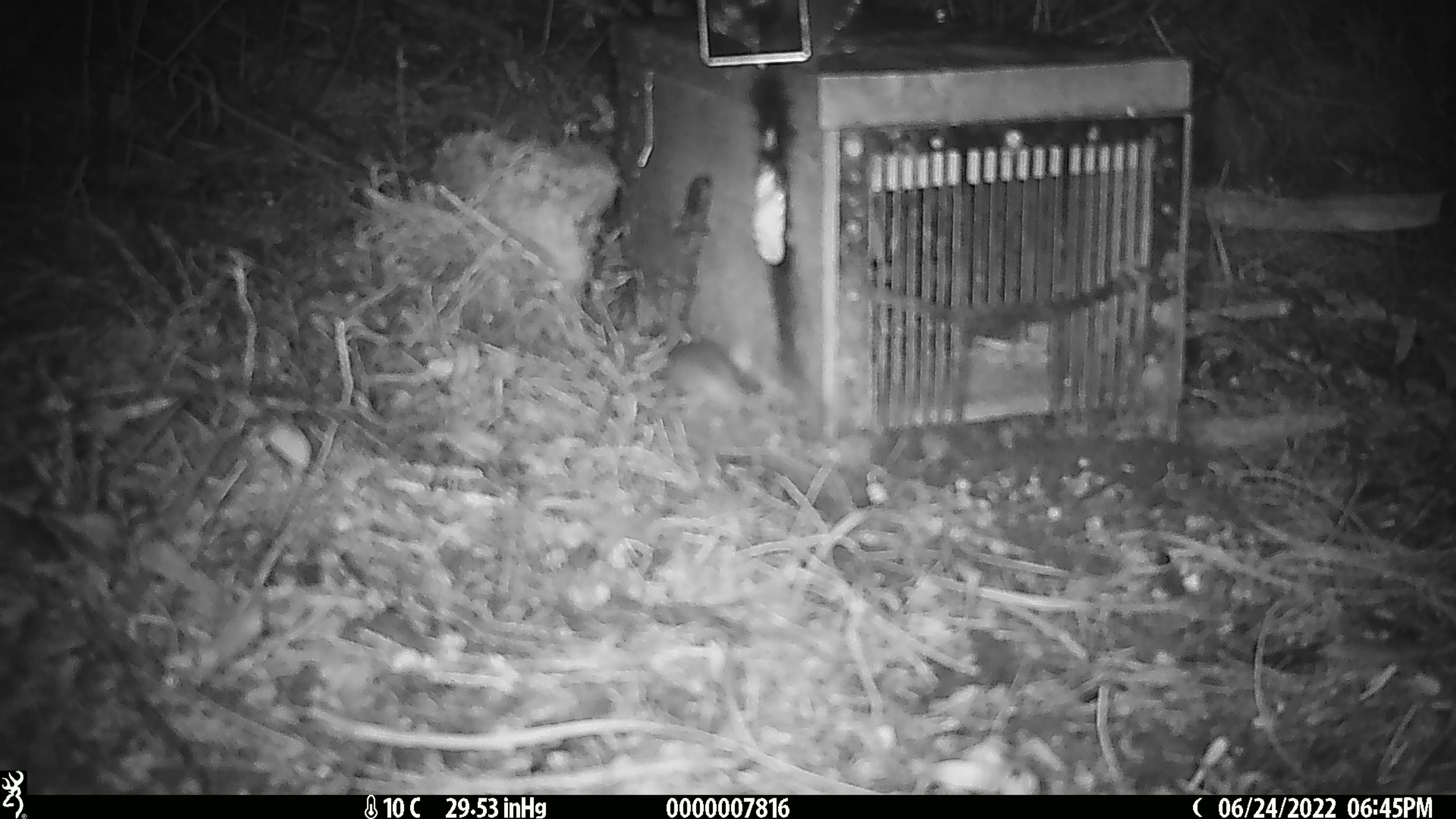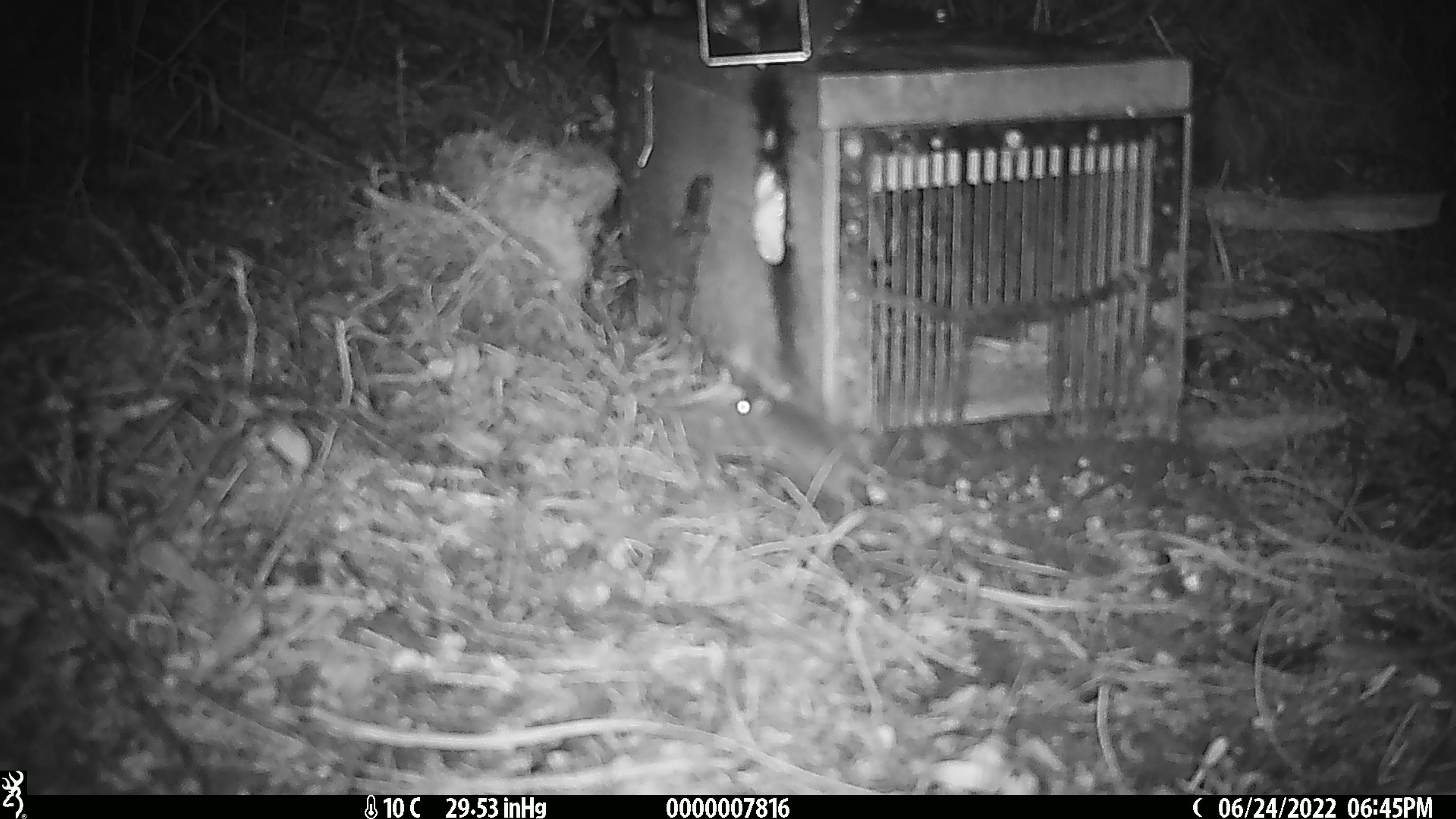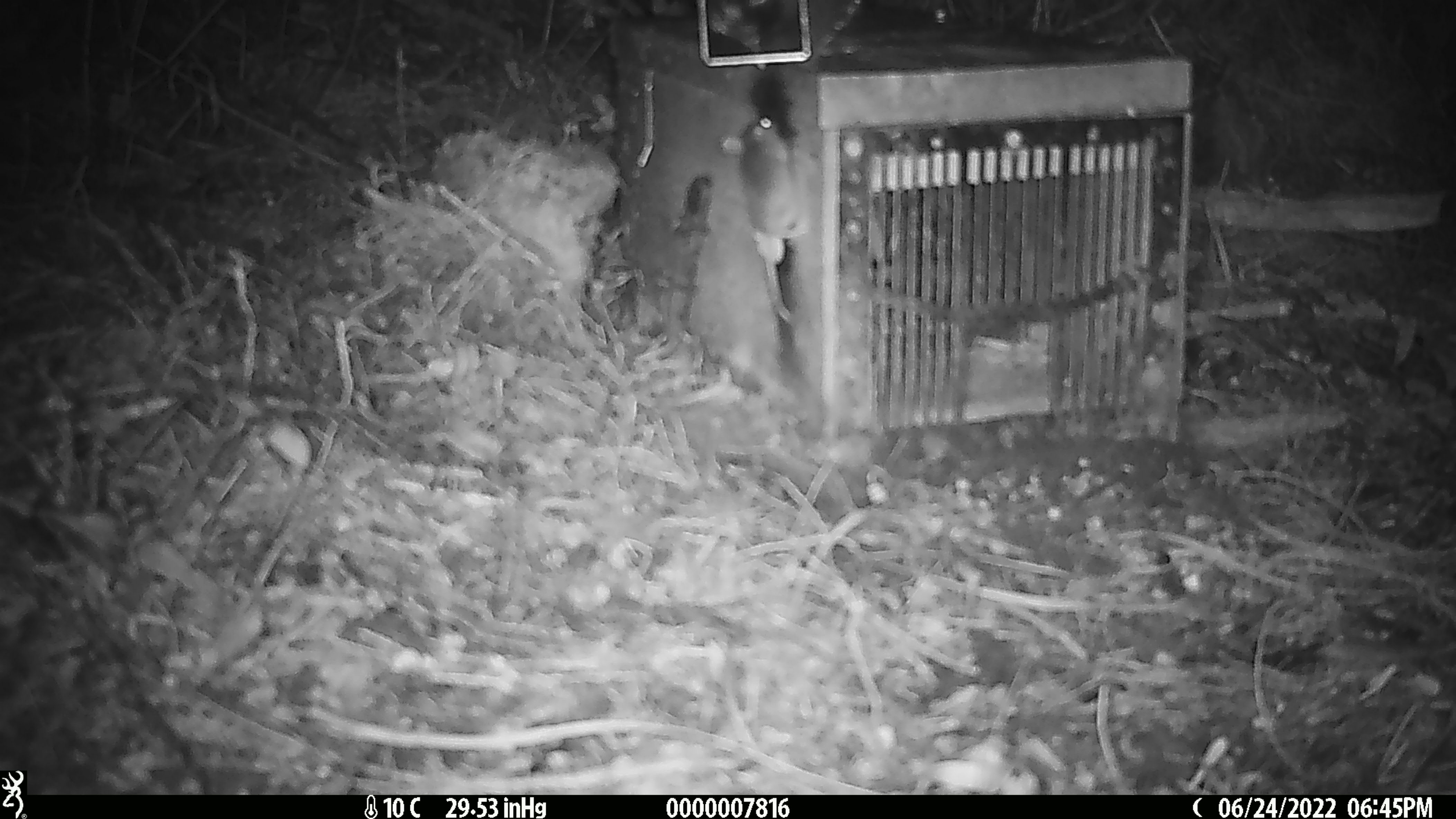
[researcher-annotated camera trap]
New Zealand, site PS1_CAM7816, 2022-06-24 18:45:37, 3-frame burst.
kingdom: Animalia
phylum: Chordata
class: Mammalia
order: Rodentia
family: Muridae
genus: Mus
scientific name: Mus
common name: mouse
Mouse (Mus).